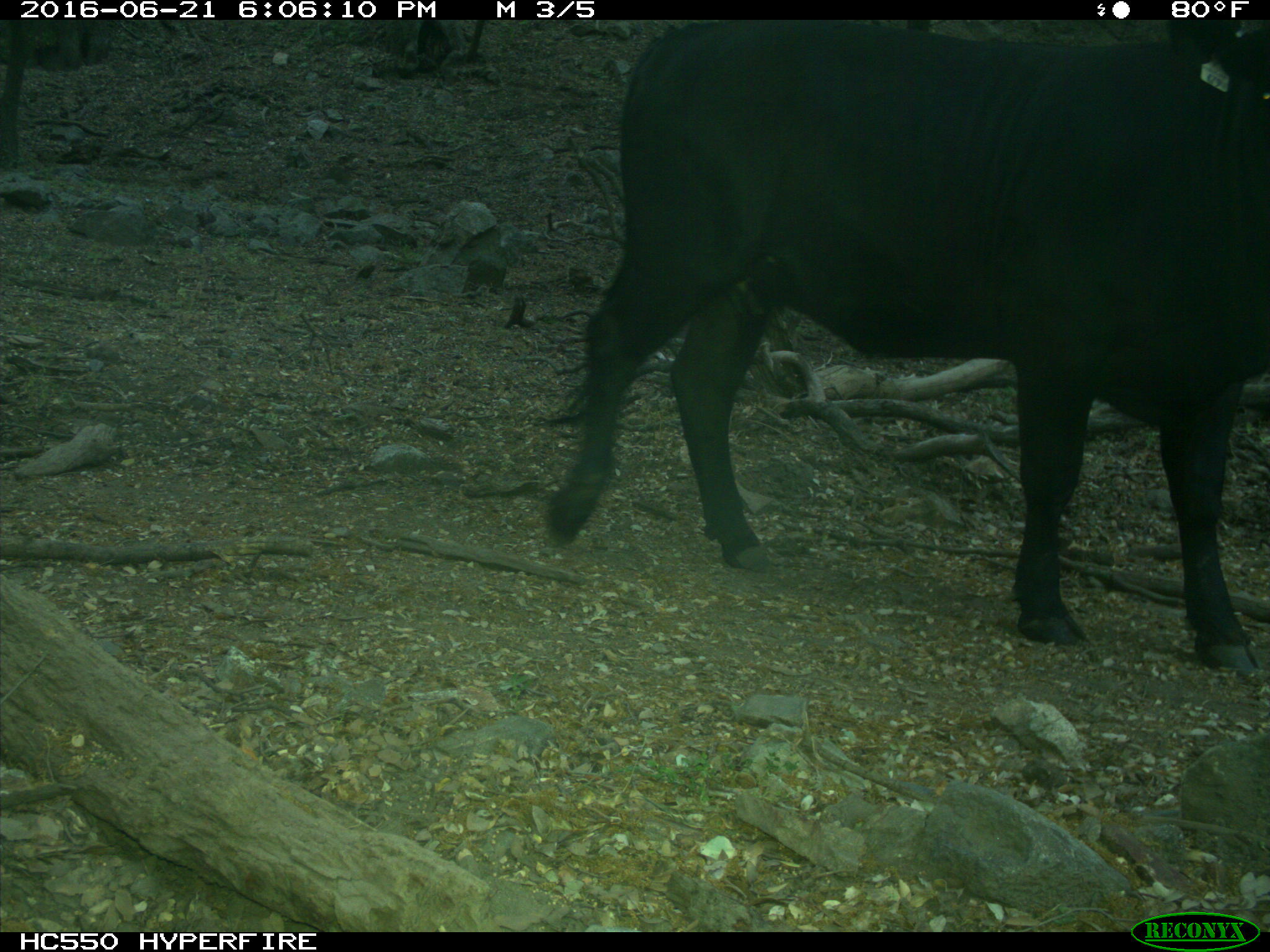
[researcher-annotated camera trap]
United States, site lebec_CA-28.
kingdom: Animalia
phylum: Chordata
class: Mammalia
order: Artiodactyla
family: Bovidae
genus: Bos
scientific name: Bos taurus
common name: domestic cow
Bos taurus (domestic cow).